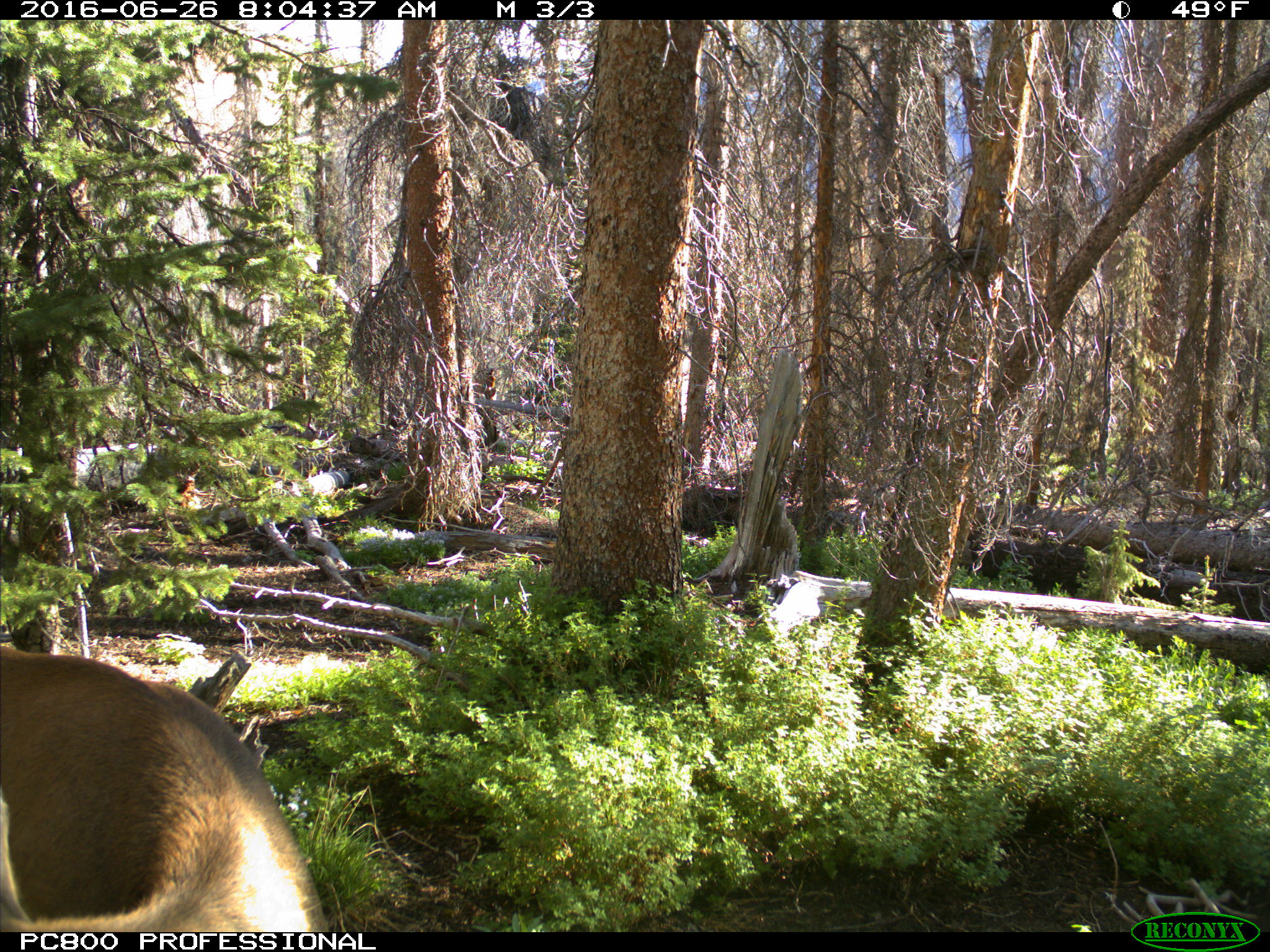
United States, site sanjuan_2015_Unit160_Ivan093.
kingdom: Animalia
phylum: Chordata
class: Mammalia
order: Artiodactyla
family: Cervidae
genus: Cervus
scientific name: Cervus elaphus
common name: red deer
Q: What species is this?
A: Cervus elaphus (red deer).